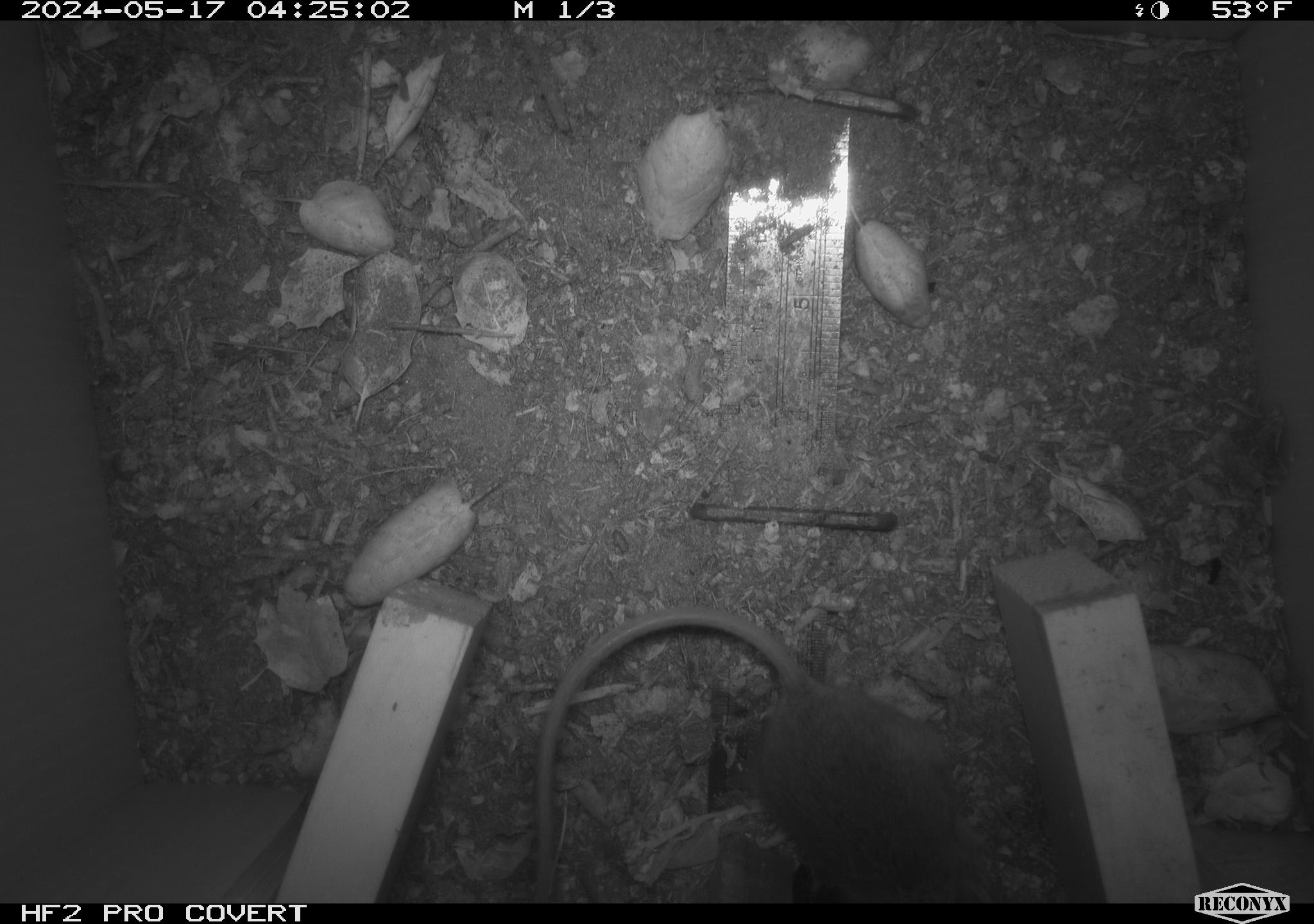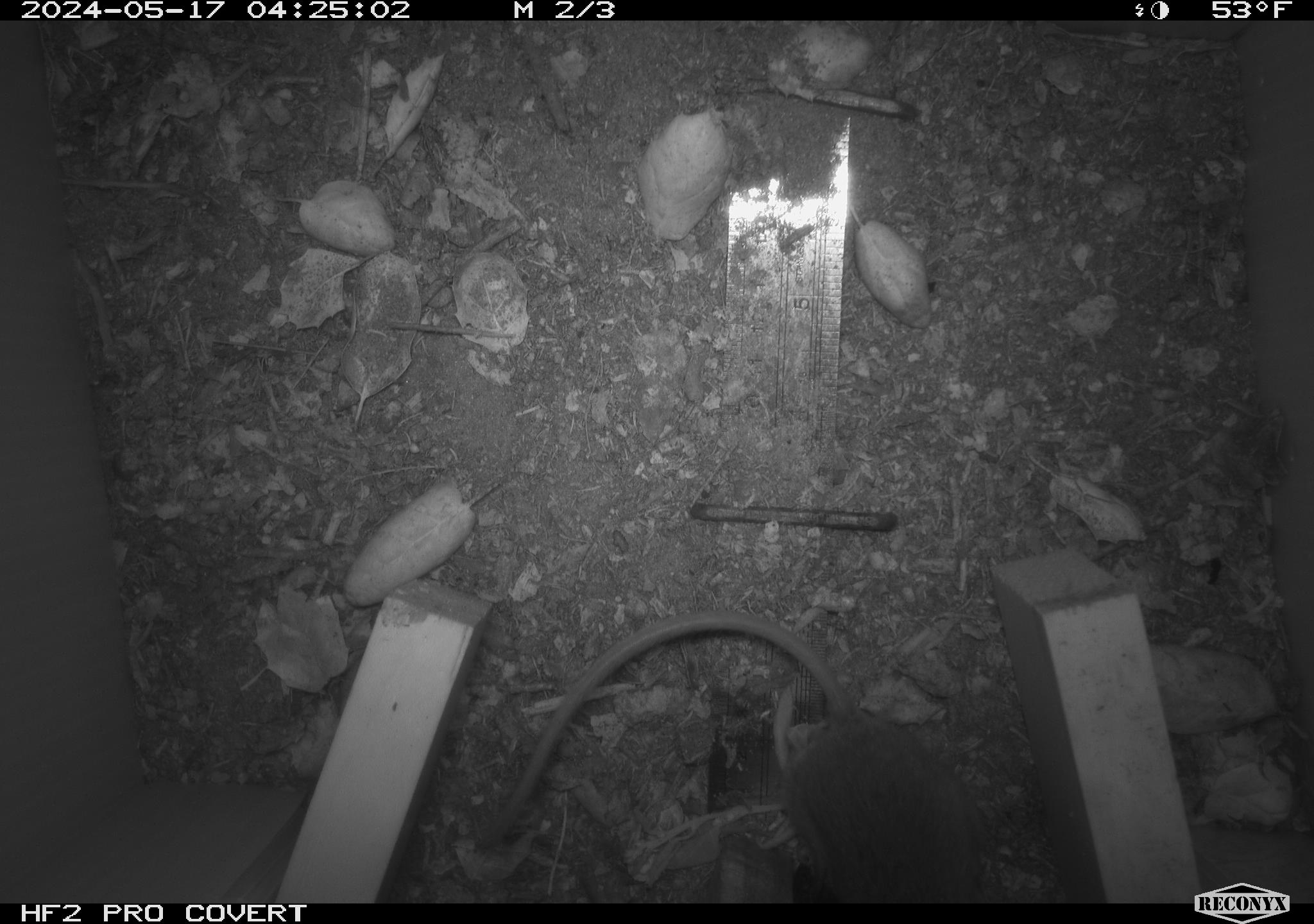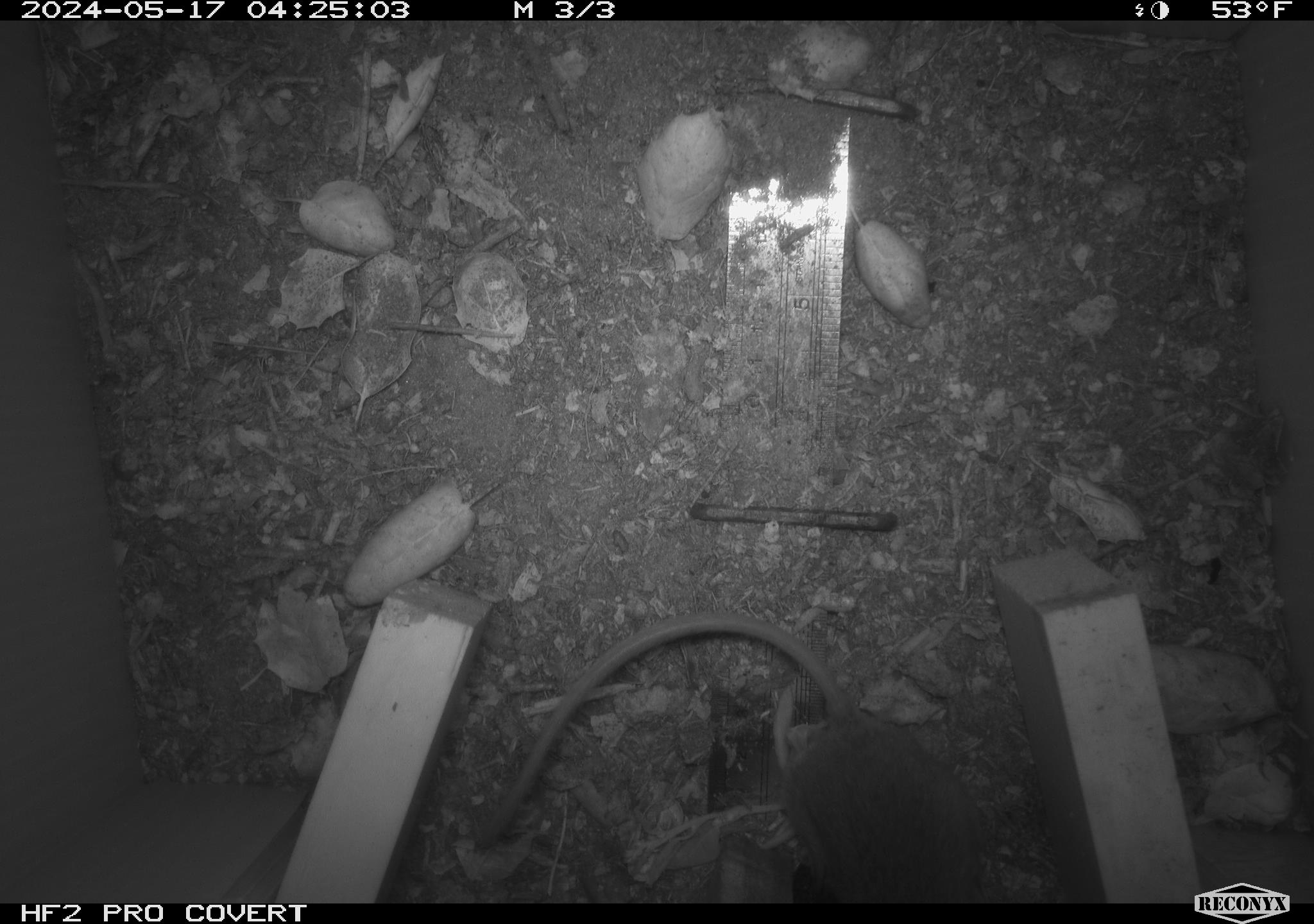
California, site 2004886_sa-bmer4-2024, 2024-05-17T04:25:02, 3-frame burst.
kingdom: Animalia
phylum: Chordata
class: Mammalia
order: Rodentia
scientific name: Rodentia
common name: mouse species